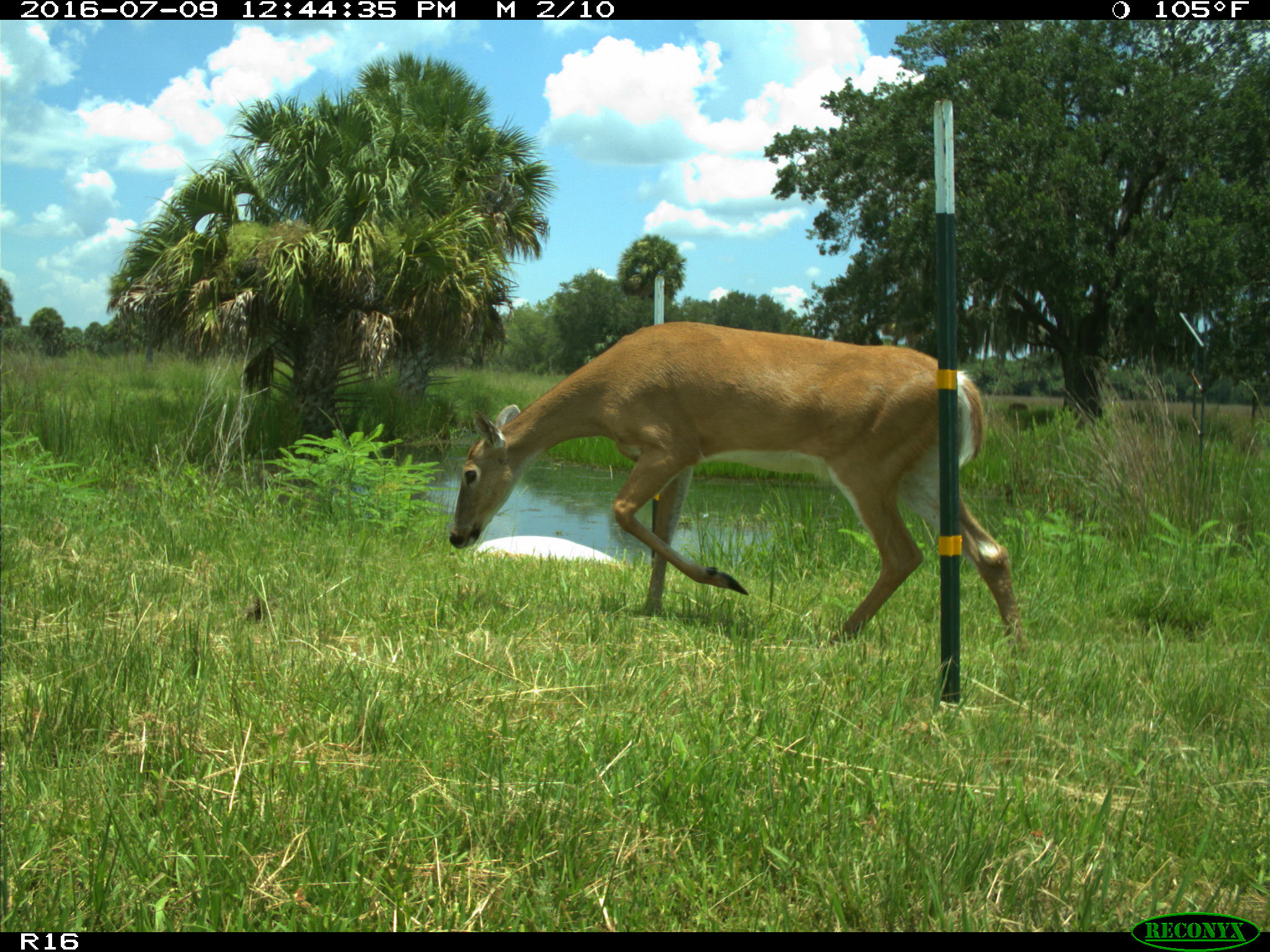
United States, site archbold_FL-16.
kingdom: Animalia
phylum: Chordata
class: Mammalia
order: Artiodactyla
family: Cervidae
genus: Odocoileus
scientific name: Odocoileus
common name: deer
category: unidentified deer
Unidentified deer (deer) (Odocoileus).